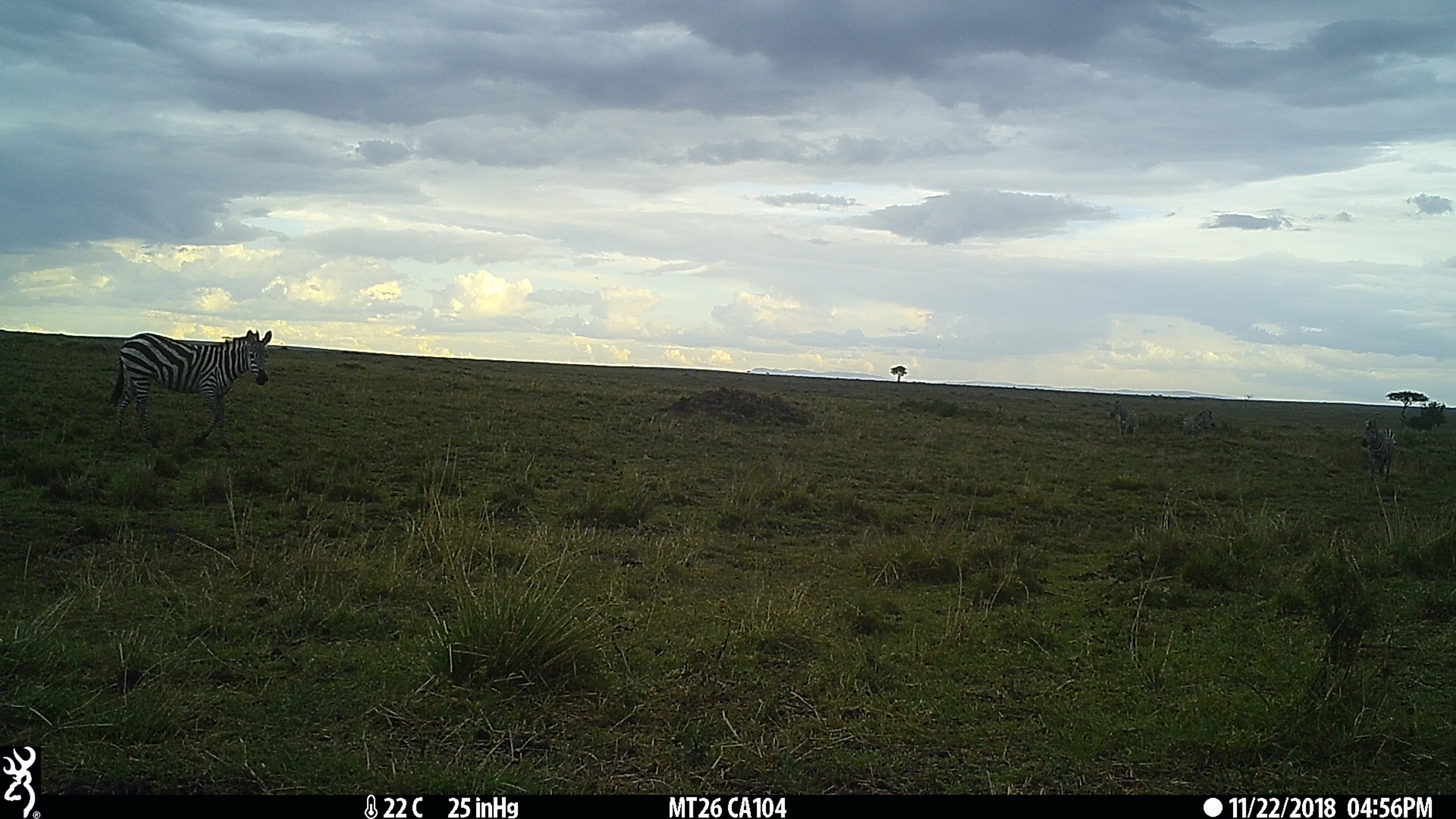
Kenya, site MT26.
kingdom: Animalia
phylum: Chordata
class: Mammalia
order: Perissodactyla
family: Equidae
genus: Equus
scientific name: Equus quagga burchellii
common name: burchell's zebra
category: zebra